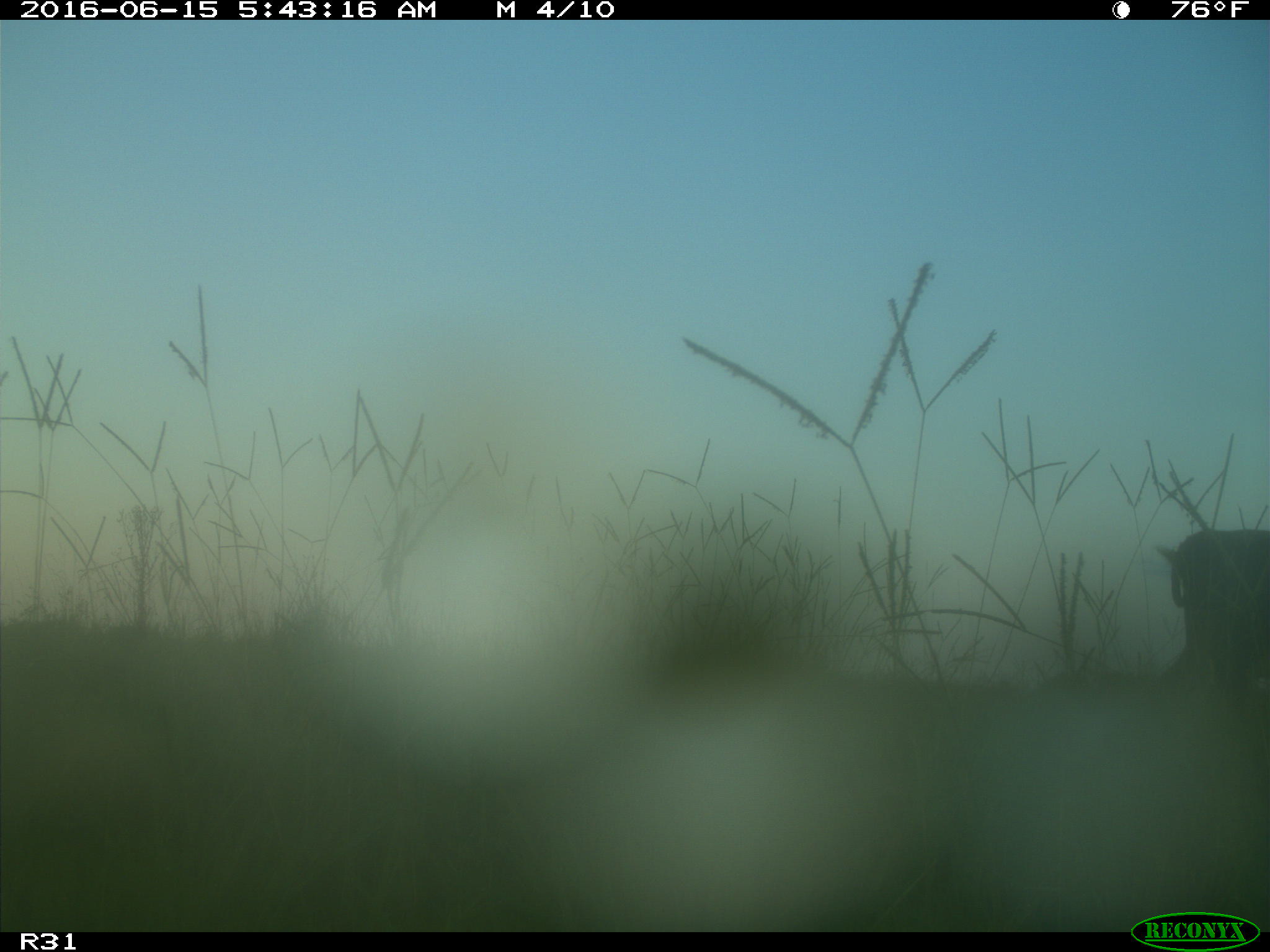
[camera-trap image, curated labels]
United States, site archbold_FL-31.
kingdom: Animalia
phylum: Chordata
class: Mammalia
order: Artiodactyla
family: Bovidae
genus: Bos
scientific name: Bos taurus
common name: domestic cow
Bos taurus (domestic cow).